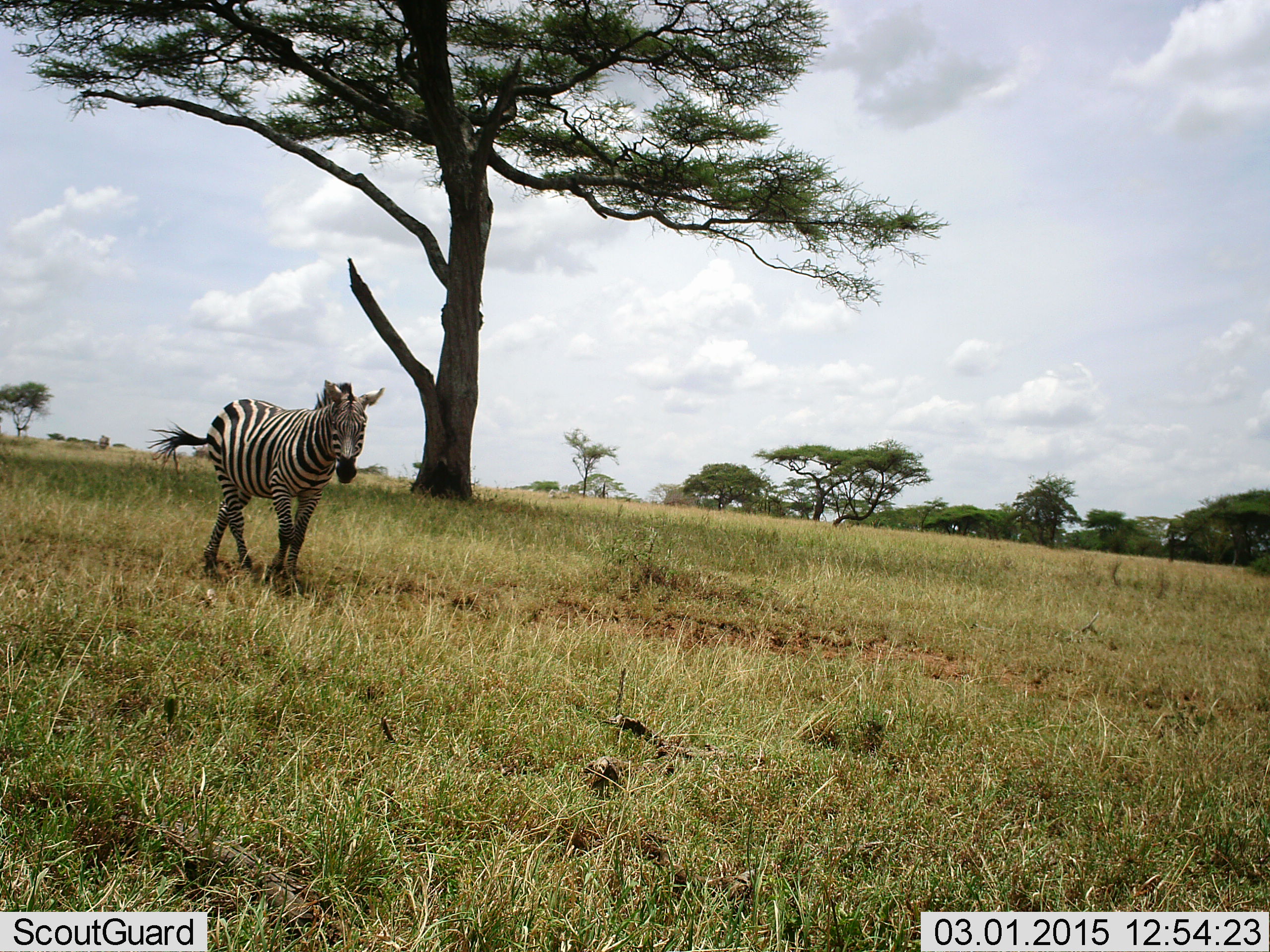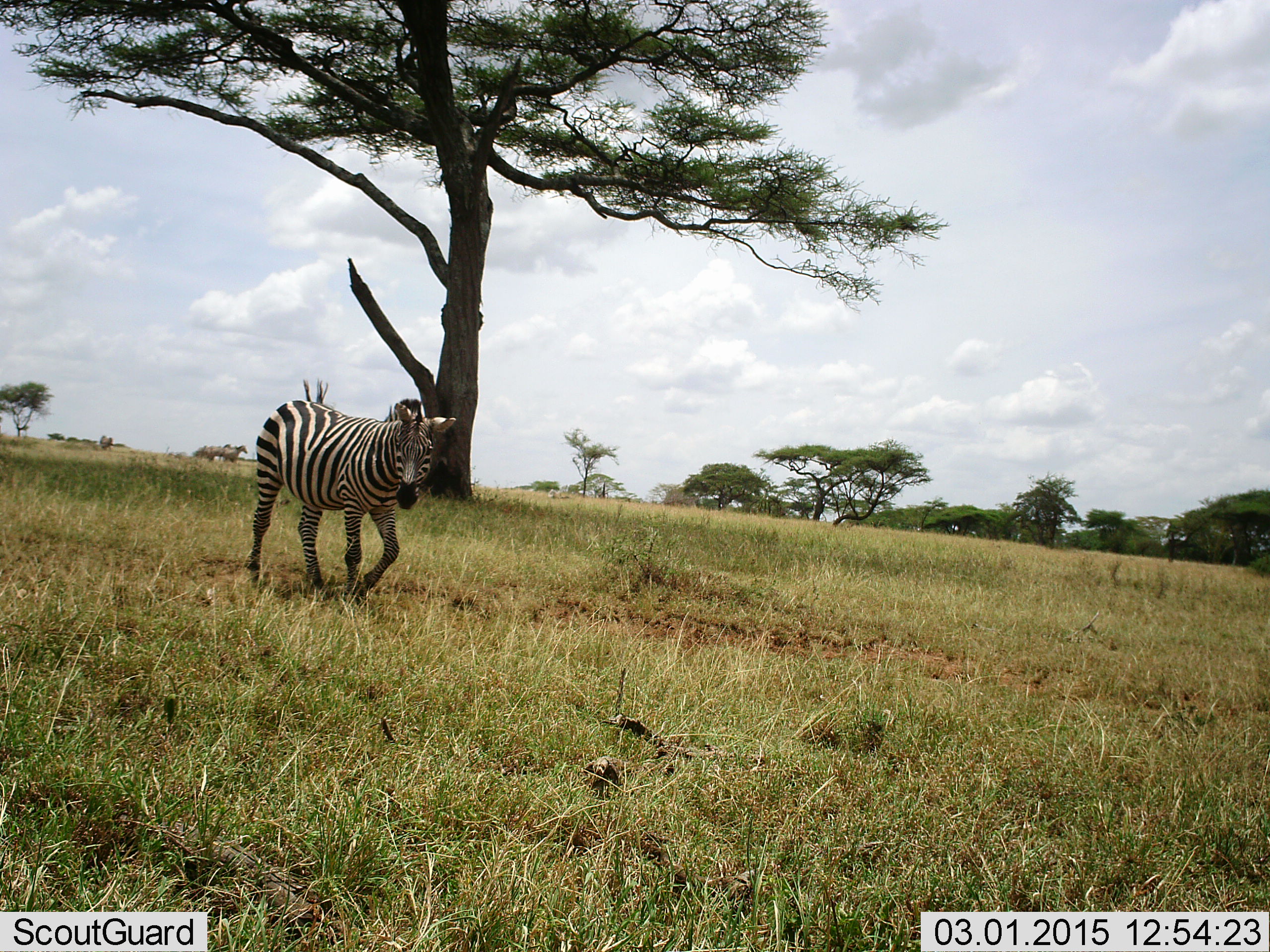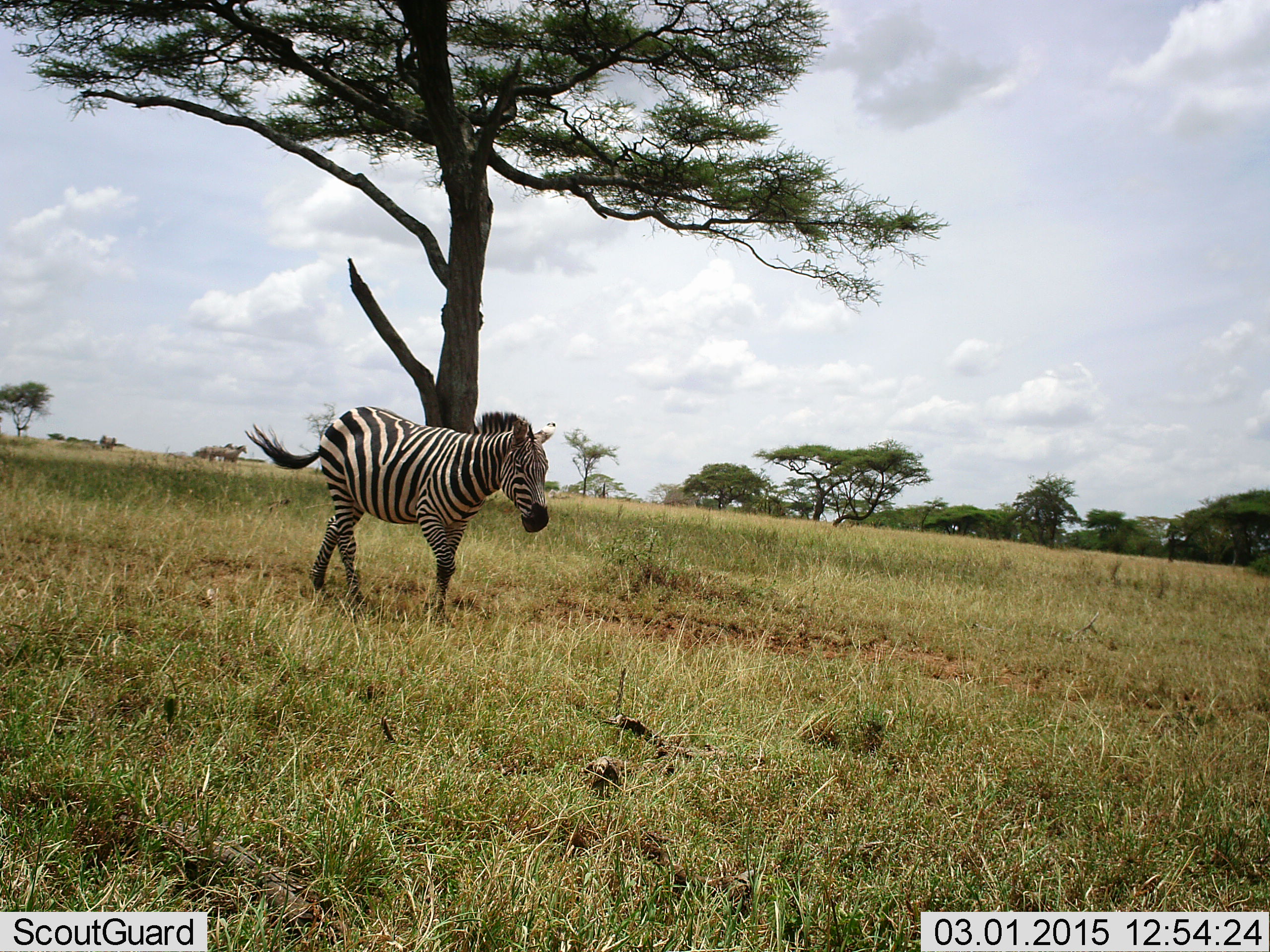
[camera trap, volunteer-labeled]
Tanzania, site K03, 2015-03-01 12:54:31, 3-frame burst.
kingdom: Animalia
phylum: Chordata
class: Mammalia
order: Perissodactyla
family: Equidae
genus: Equus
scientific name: Equus quagga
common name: plains zebra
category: zebra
Zebra (plains zebra) (Equus quagga), count 1. Behavior (volunteer vote fractions): standing 10%, resting 0%, moving 100%, interacting 0%. Young present (vote fraction): 0%. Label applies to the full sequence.